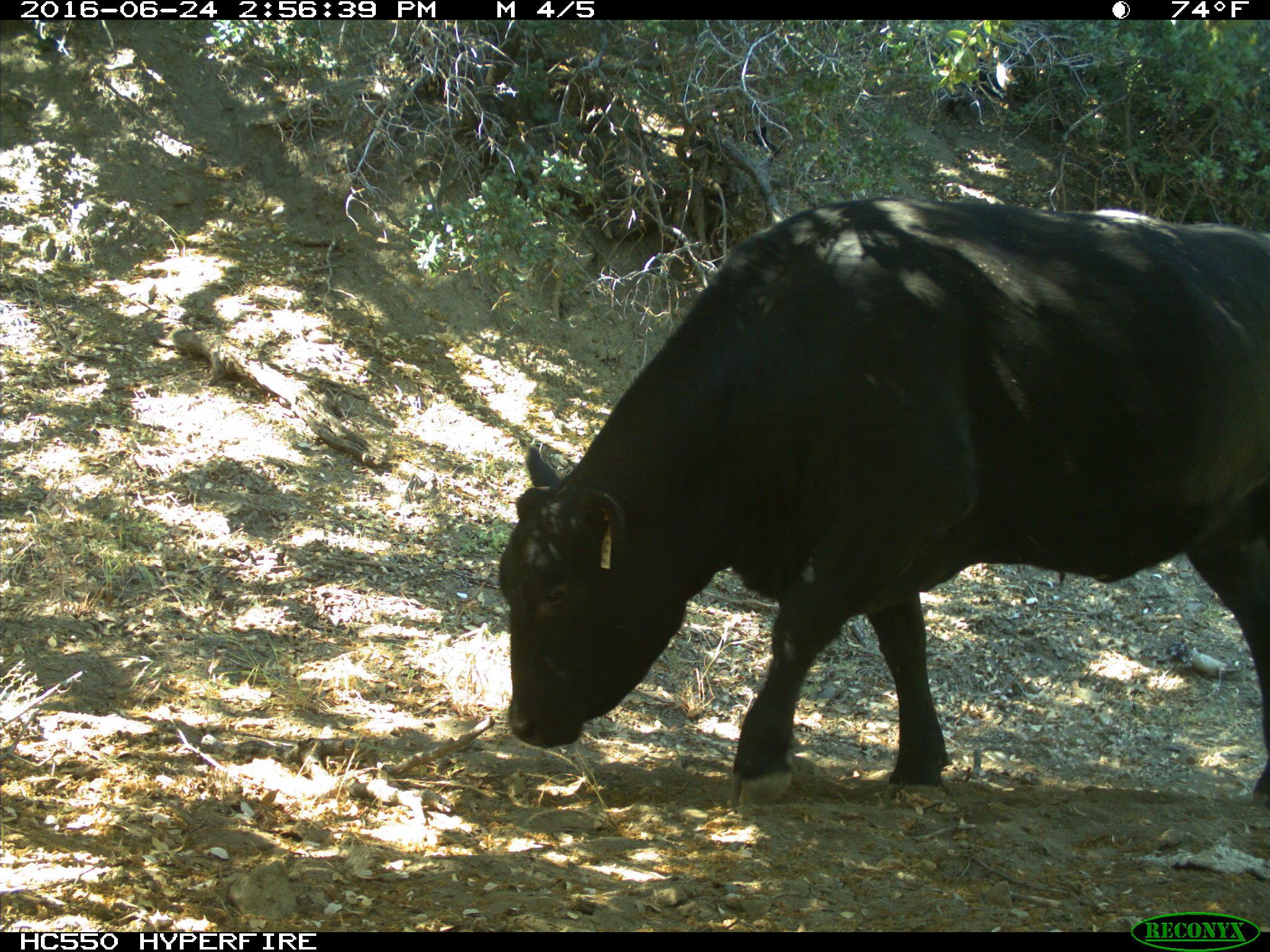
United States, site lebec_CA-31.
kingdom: Animalia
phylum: Chordata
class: Mammalia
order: Artiodactyla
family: Bovidae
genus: Bos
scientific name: Bos taurus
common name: domestic cow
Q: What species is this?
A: Bos taurus (domestic cow).